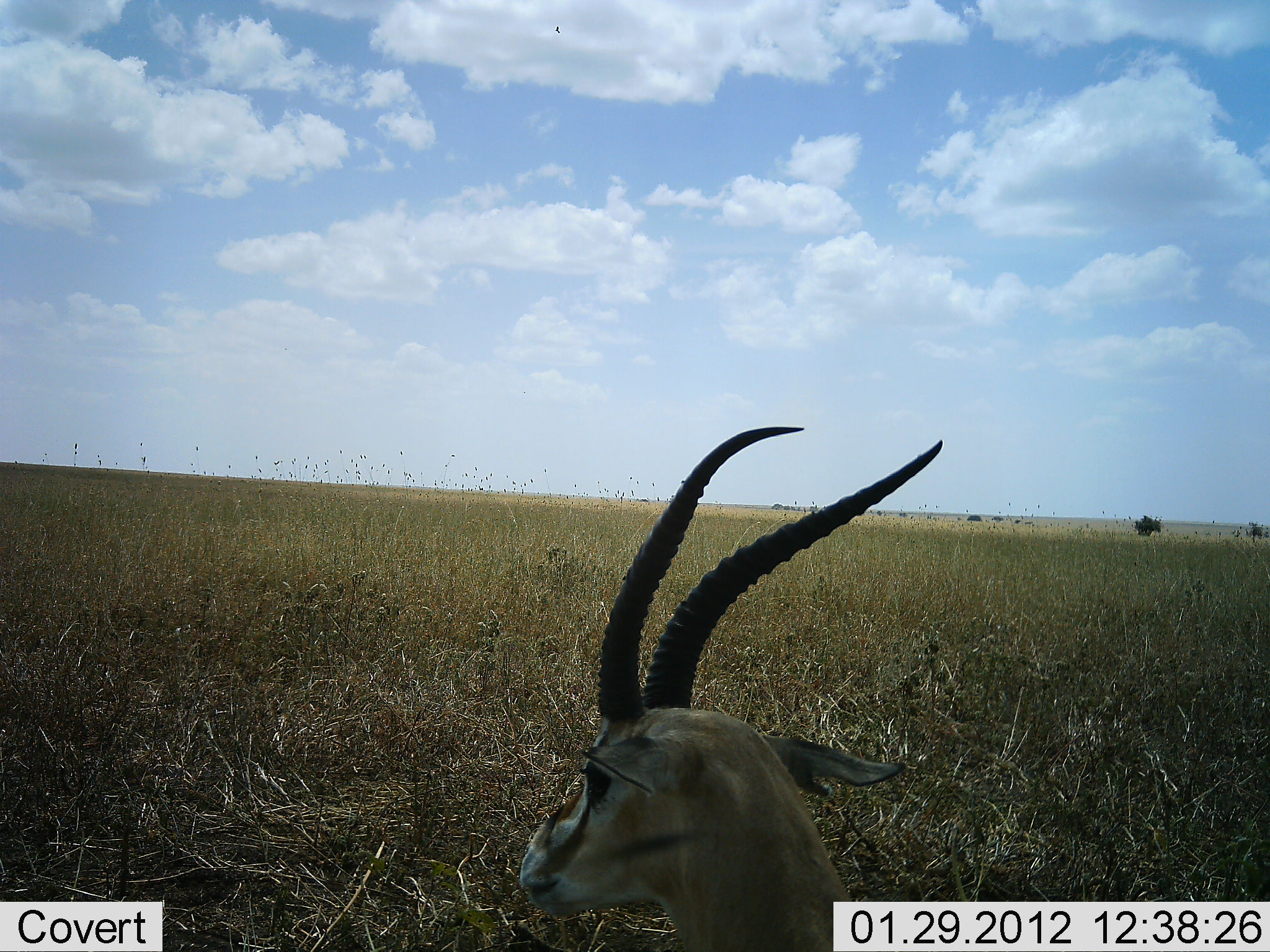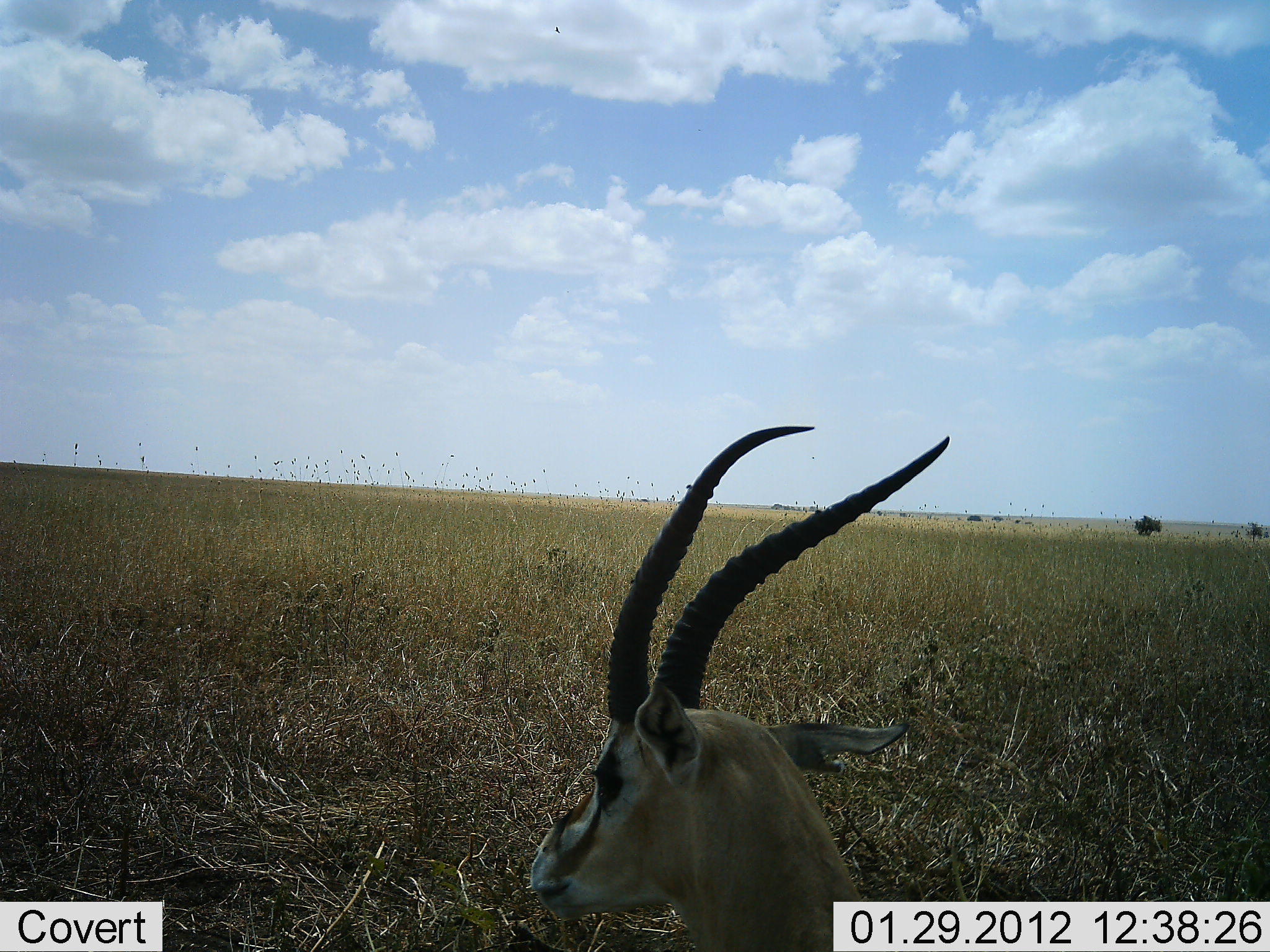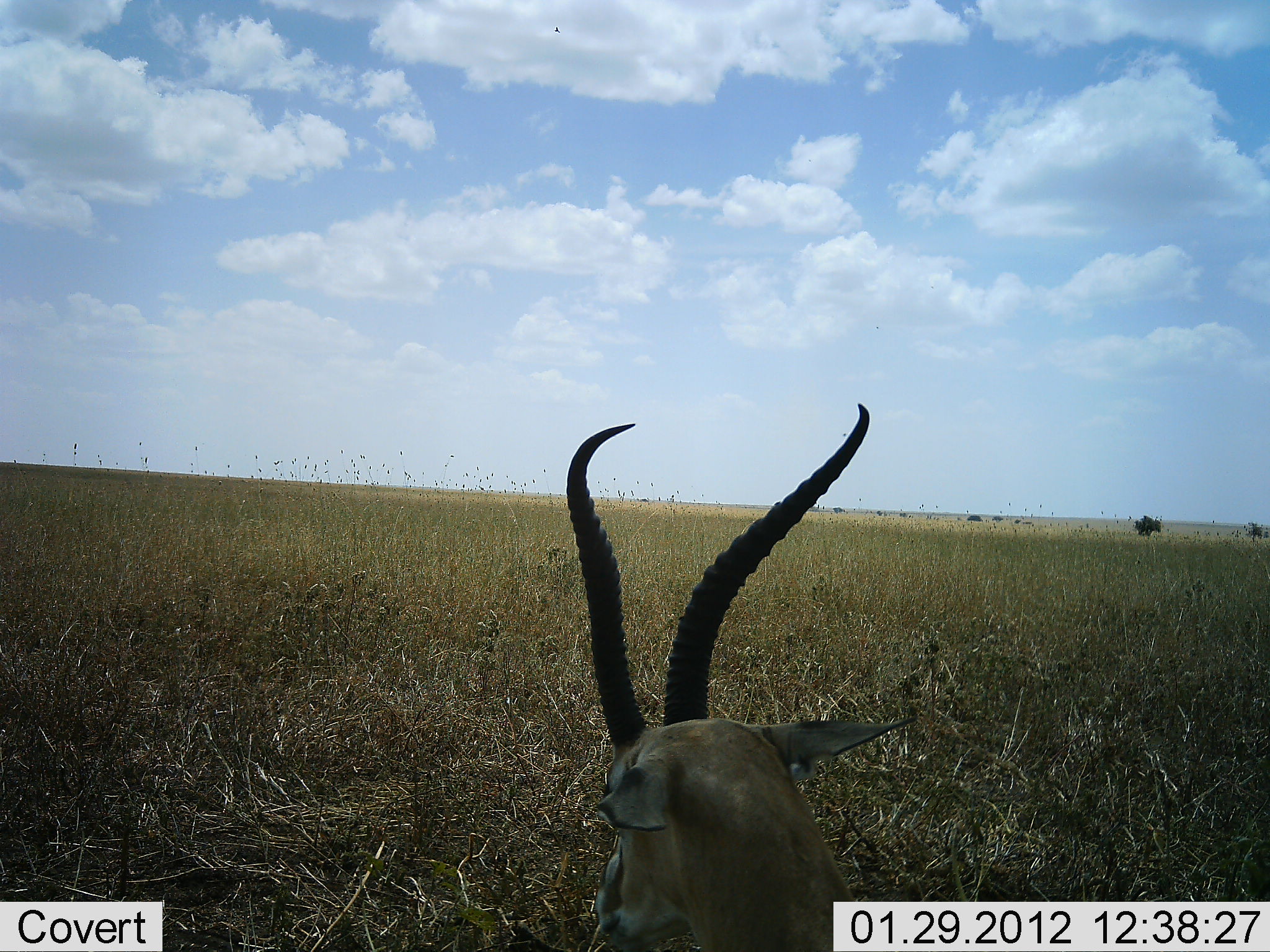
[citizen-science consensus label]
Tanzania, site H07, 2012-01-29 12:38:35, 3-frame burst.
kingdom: Animalia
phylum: Chordata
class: Mammalia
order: Artiodactyla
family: Bovidae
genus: Eudorcas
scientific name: Eudorcas thomsonii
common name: thomson's gazelle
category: gazellethomsons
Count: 1.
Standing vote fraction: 32%.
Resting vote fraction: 64%.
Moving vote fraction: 0%.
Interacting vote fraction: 0%.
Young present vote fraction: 0%.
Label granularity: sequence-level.